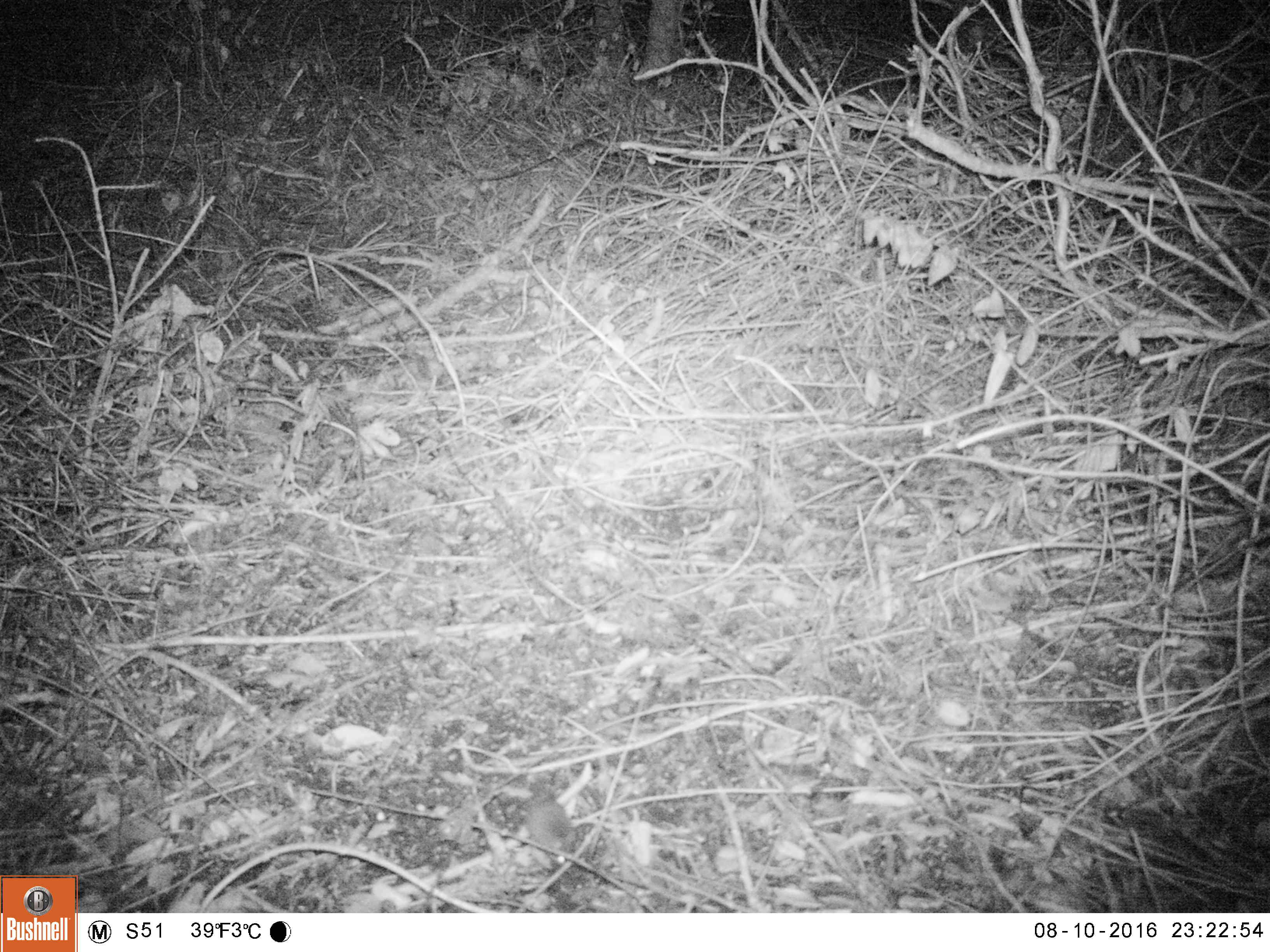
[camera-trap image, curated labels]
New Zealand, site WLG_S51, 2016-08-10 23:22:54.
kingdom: Animalia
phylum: Chordata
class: Mammalia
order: Rodentia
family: Muridae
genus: Mus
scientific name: Mus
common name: mouse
Mouse (Mus).